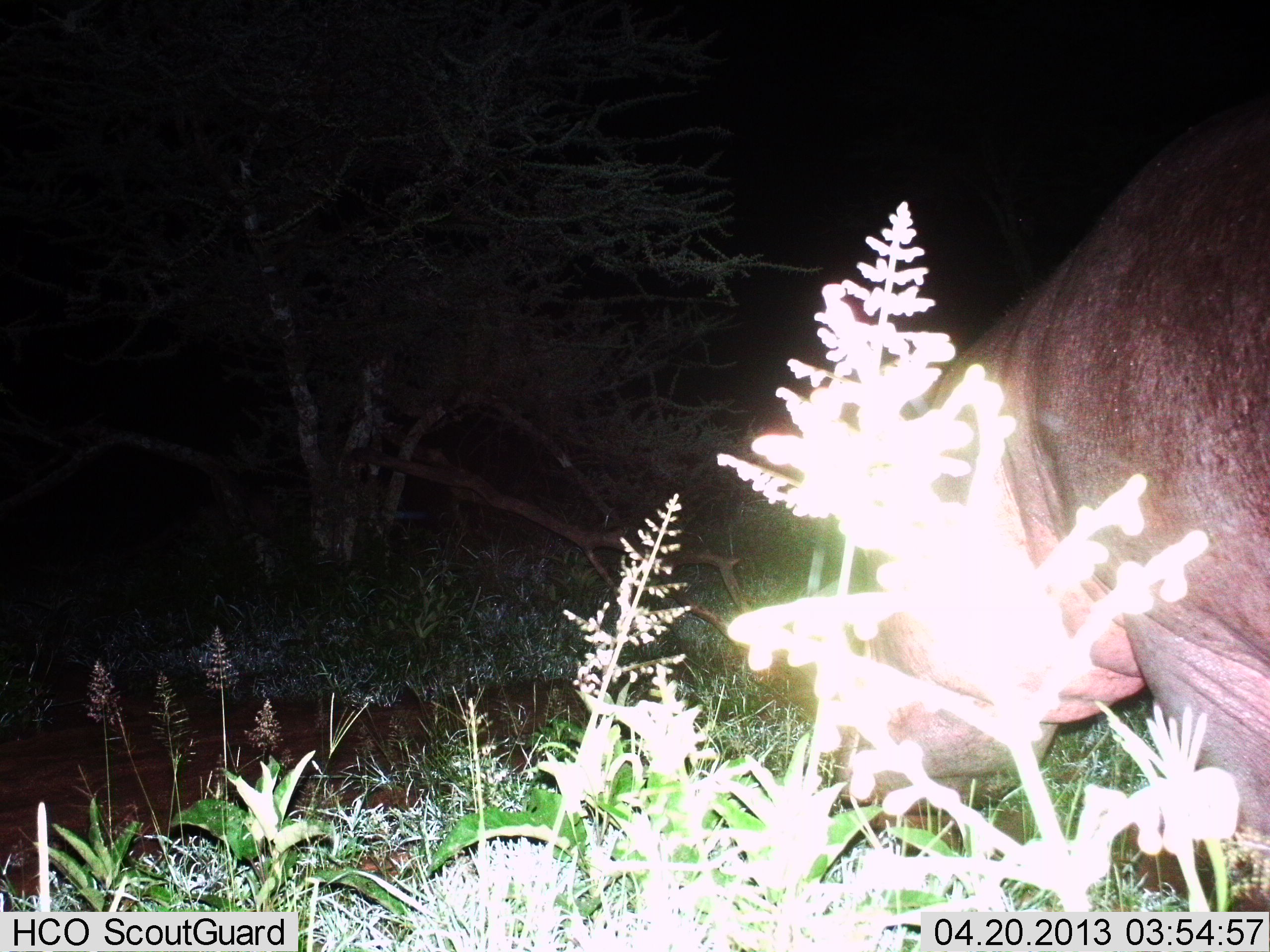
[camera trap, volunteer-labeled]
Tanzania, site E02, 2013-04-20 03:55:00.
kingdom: Animalia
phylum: Chordata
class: Mammalia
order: Artiodactyla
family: Hippopotamidae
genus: Hippopotamus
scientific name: Hippopotamus amphibius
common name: hippopotamus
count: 1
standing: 60%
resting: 0%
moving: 0%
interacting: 0%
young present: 0%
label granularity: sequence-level